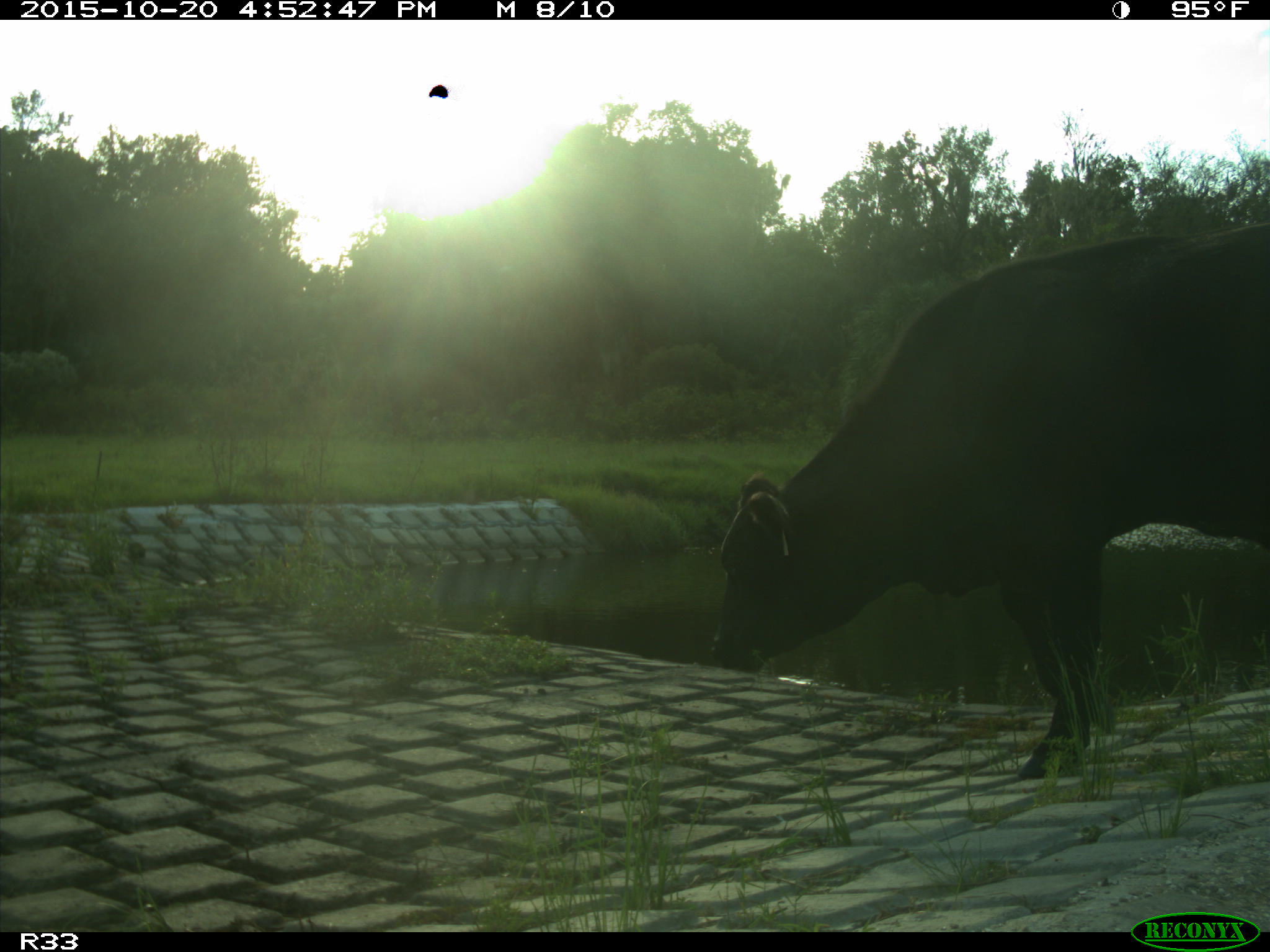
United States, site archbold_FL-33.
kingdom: Animalia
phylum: Chordata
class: Mammalia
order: Artiodactyla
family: Bovidae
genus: Bos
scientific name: Bos taurus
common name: domestic cow